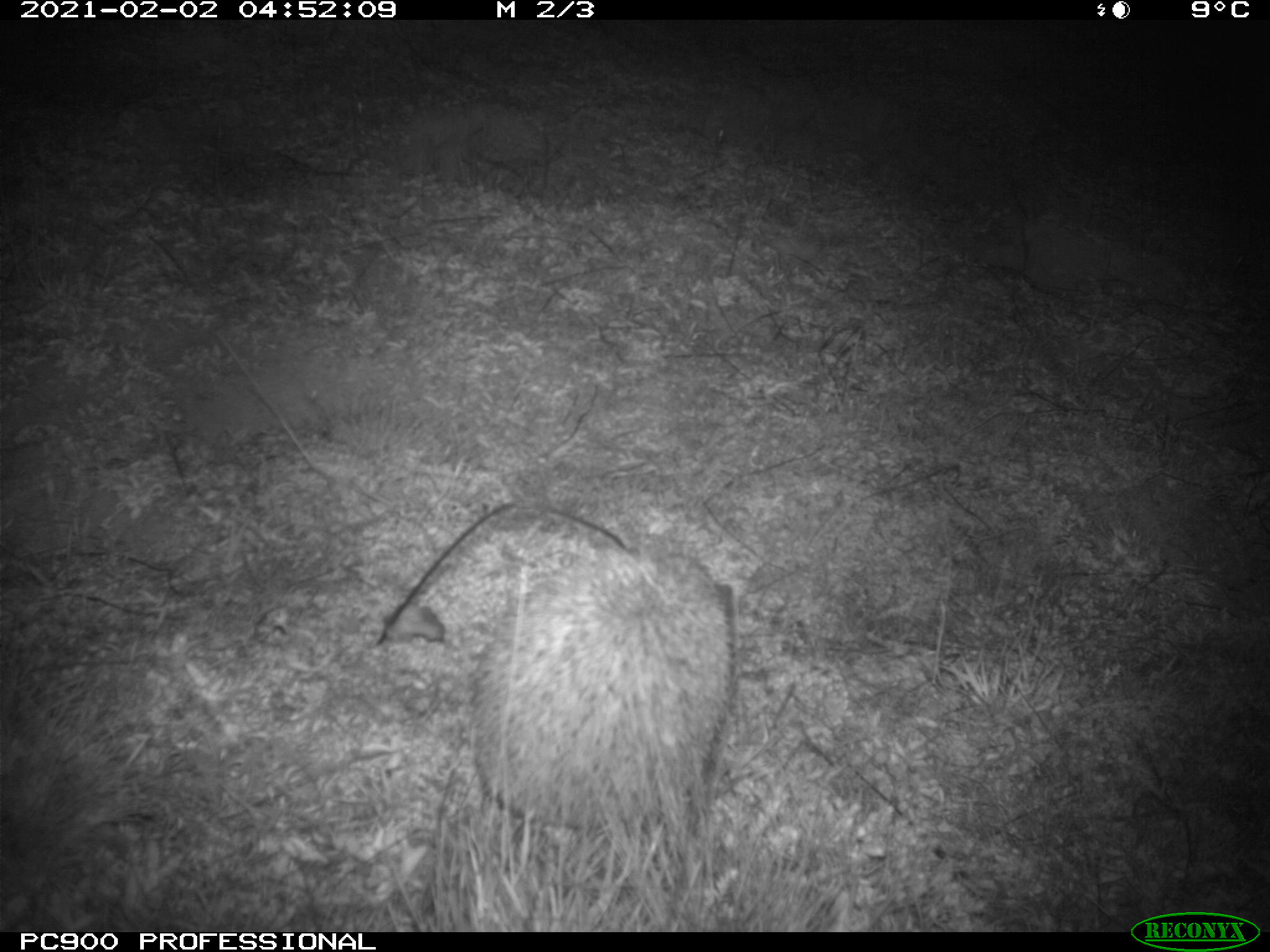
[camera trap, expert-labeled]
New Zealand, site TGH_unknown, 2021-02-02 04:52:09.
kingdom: Animalia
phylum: Chordata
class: Mammalia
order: Eulipotyphla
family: Erinaceidae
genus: Erinaceus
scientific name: Erinaceus europaeus europaeus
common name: european hedgehog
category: hedgehog